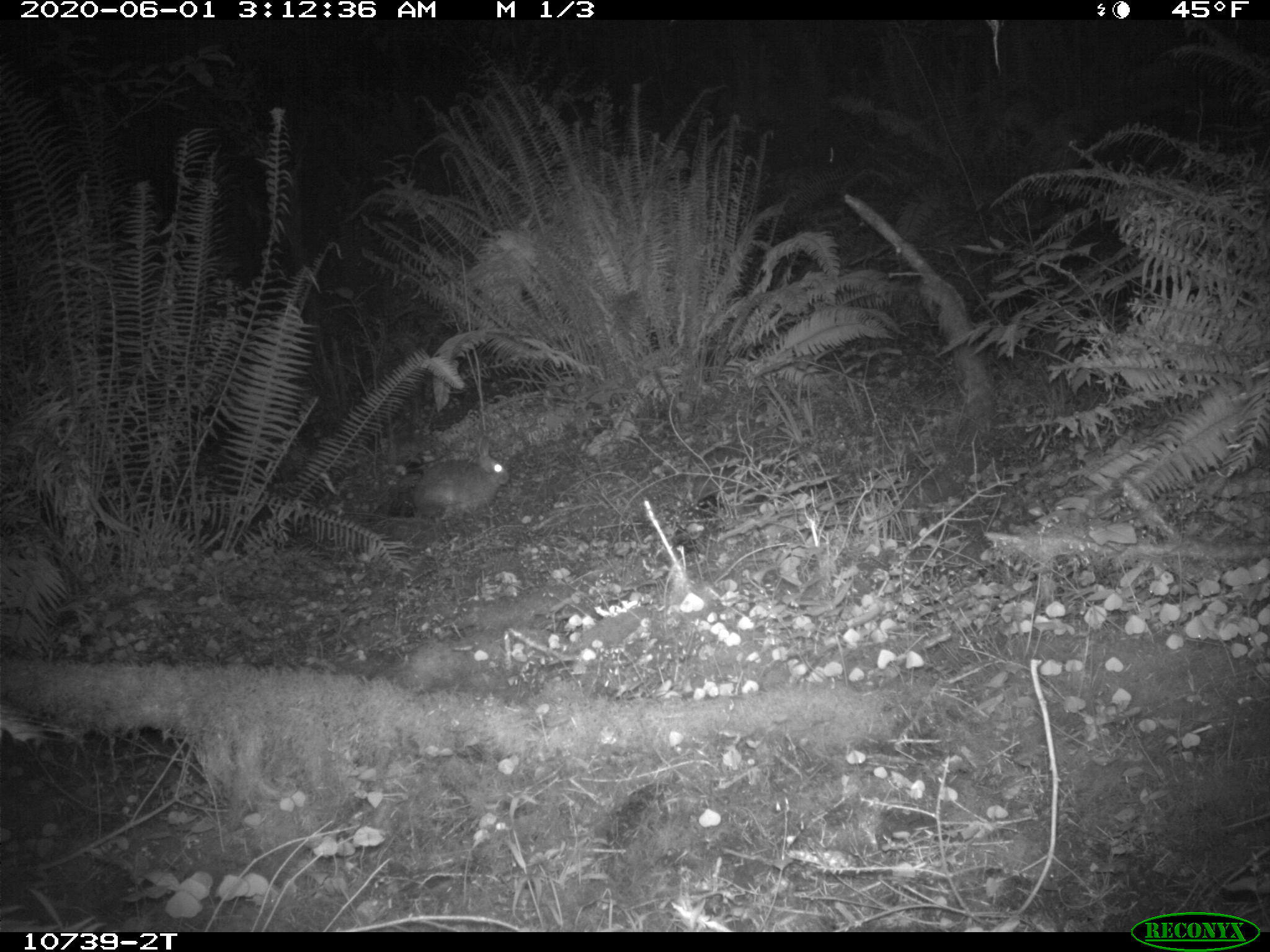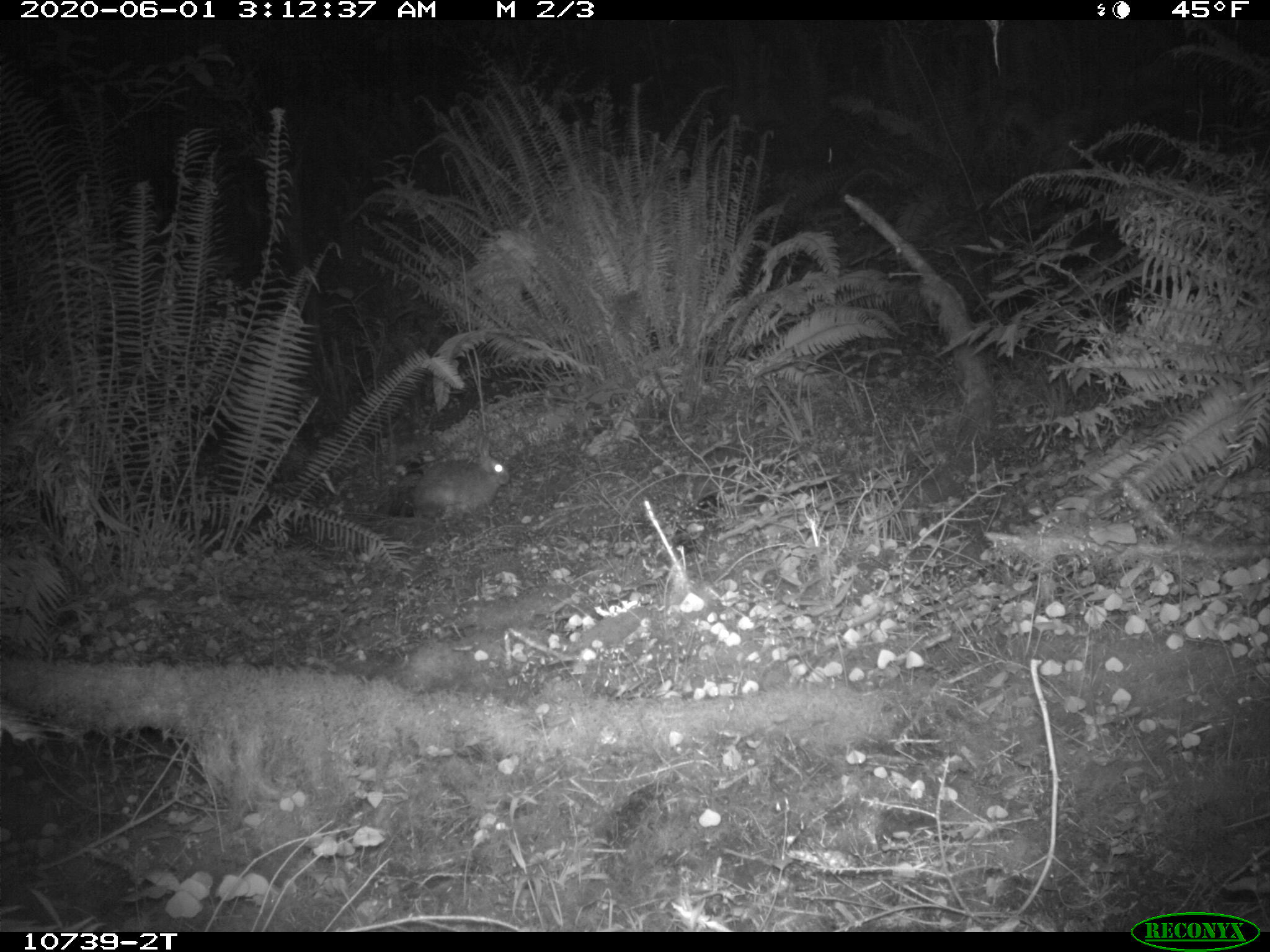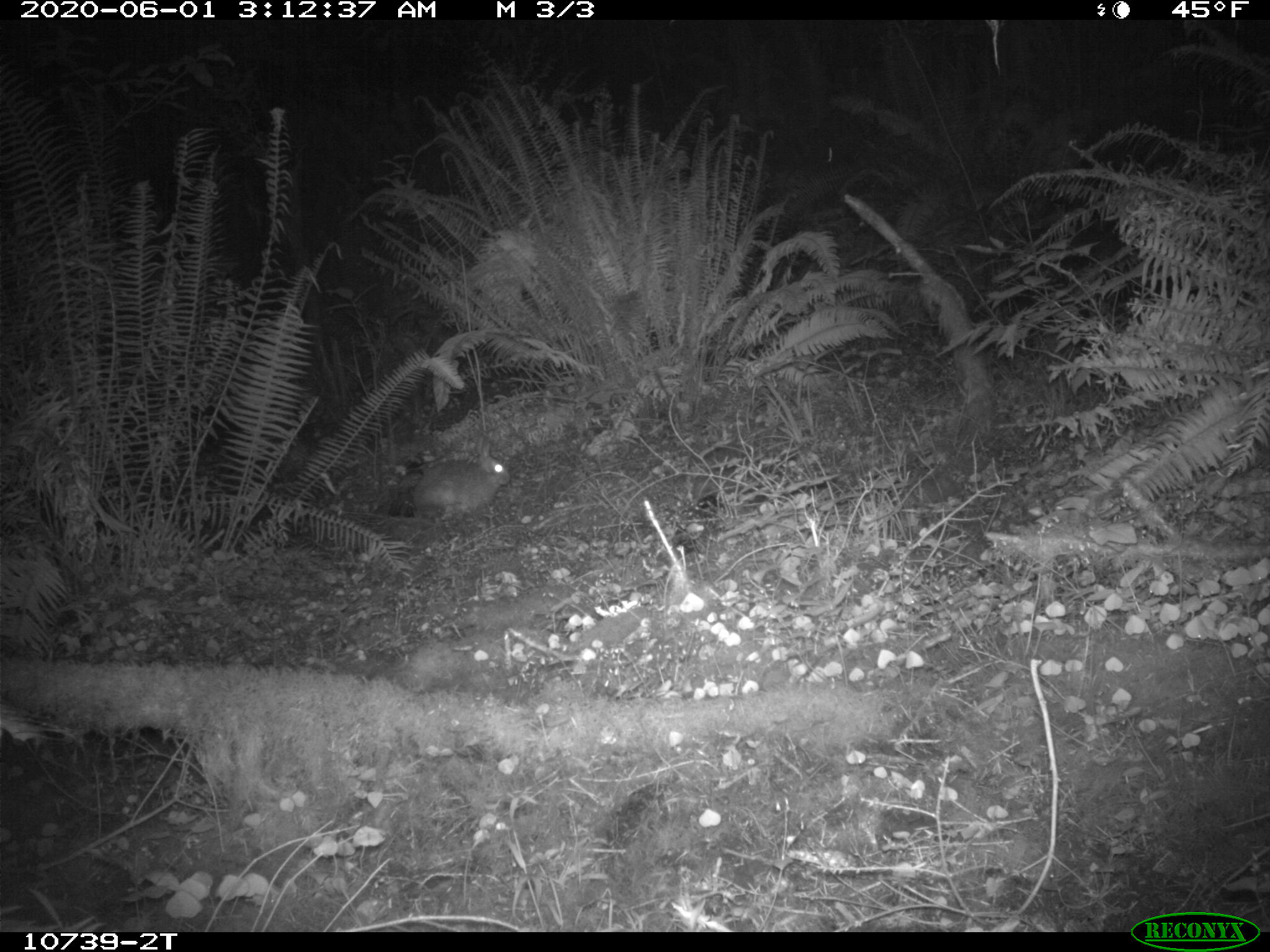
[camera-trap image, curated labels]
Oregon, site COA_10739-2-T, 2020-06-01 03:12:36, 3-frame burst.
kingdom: Animalia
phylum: Chordata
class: Mammalia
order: Lagomorpha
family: Leporidae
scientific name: Leporidae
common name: hares and rabbits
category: leporidae family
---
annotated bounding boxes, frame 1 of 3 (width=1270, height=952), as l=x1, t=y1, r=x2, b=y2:
leporidae family: l=413, t=431, r=513, b=525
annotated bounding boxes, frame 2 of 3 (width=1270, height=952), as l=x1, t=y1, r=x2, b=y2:
leporidae family: l=413, t=429, r=513, b=524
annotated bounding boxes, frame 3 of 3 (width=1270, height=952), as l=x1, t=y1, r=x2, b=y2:
leporidae family: l=408, t=427, r=508, b=516